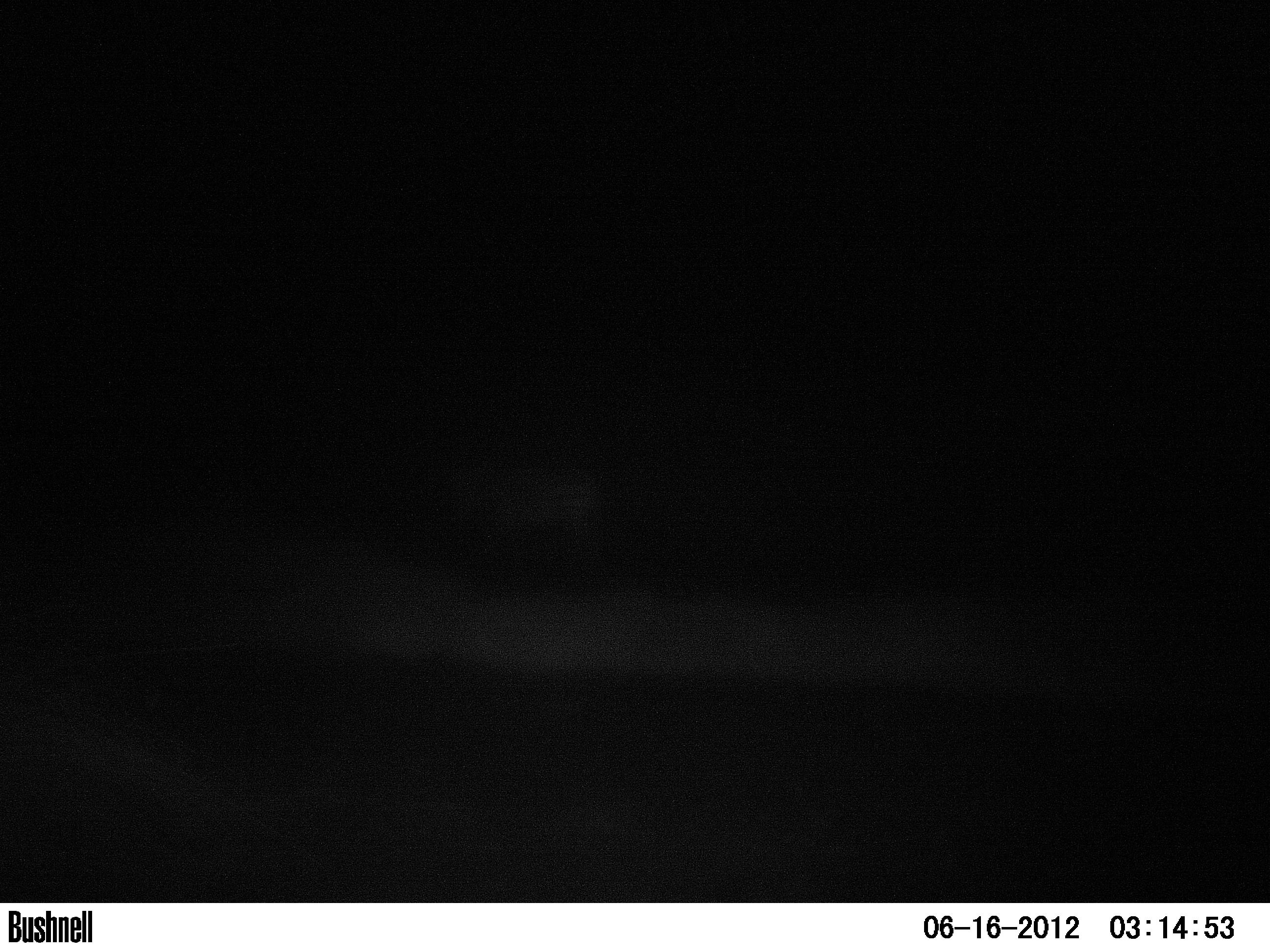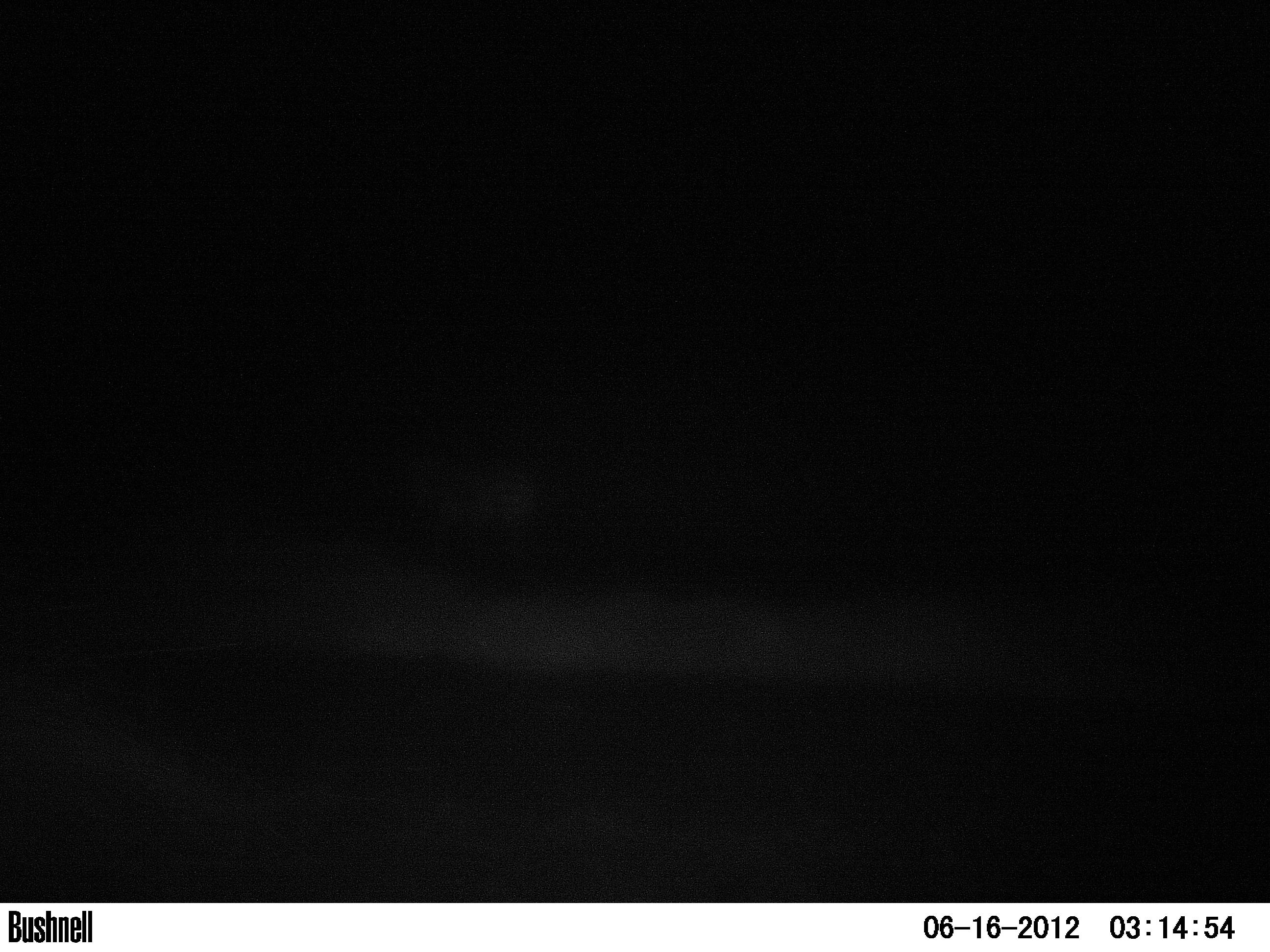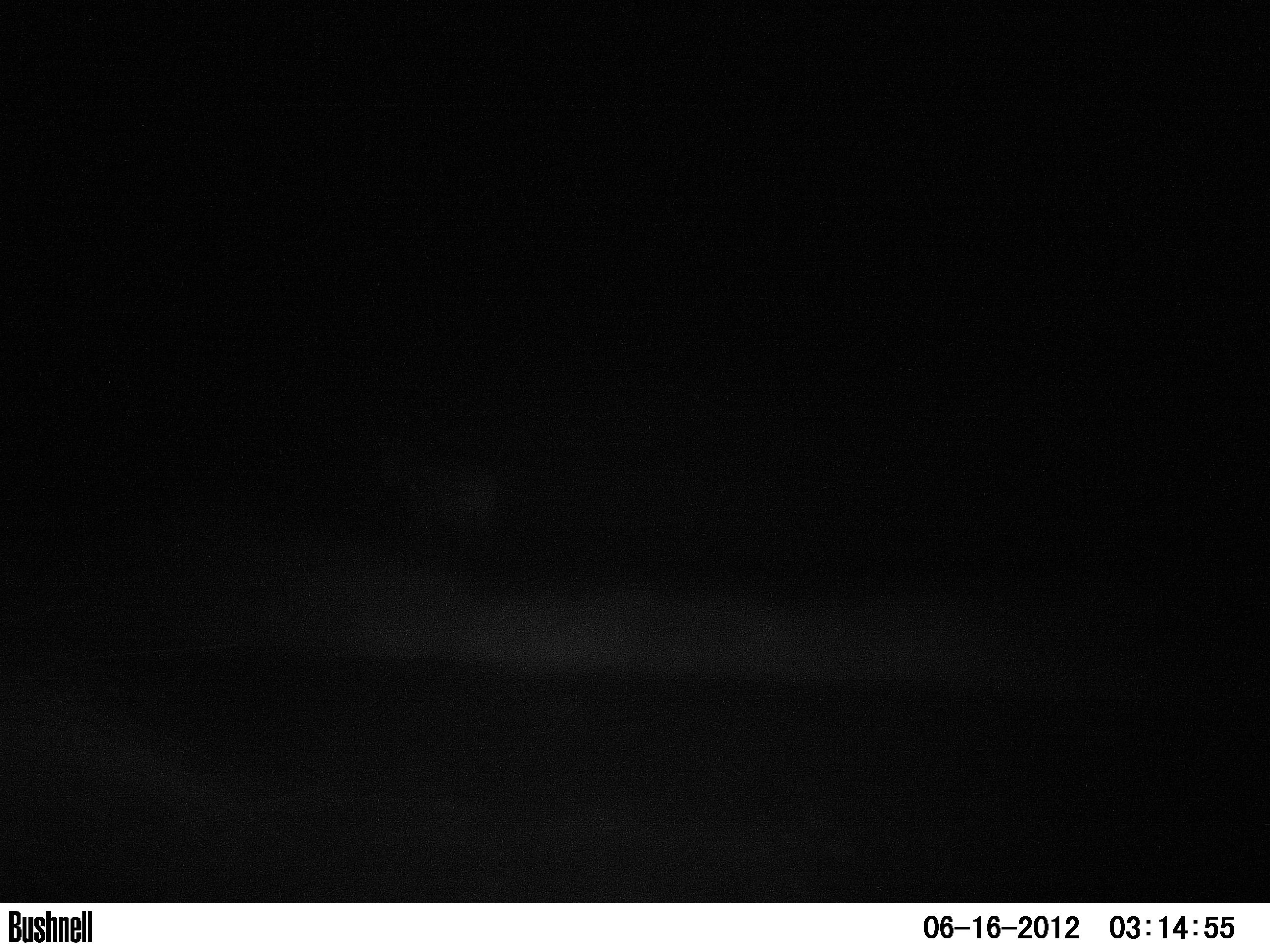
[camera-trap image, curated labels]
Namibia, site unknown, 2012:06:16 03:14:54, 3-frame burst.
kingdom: Animalia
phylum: Chordata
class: Mammalia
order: Perissodactyla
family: Equidae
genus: Equus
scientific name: Equus zebra hartmannae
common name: hartmann's mountain zebra